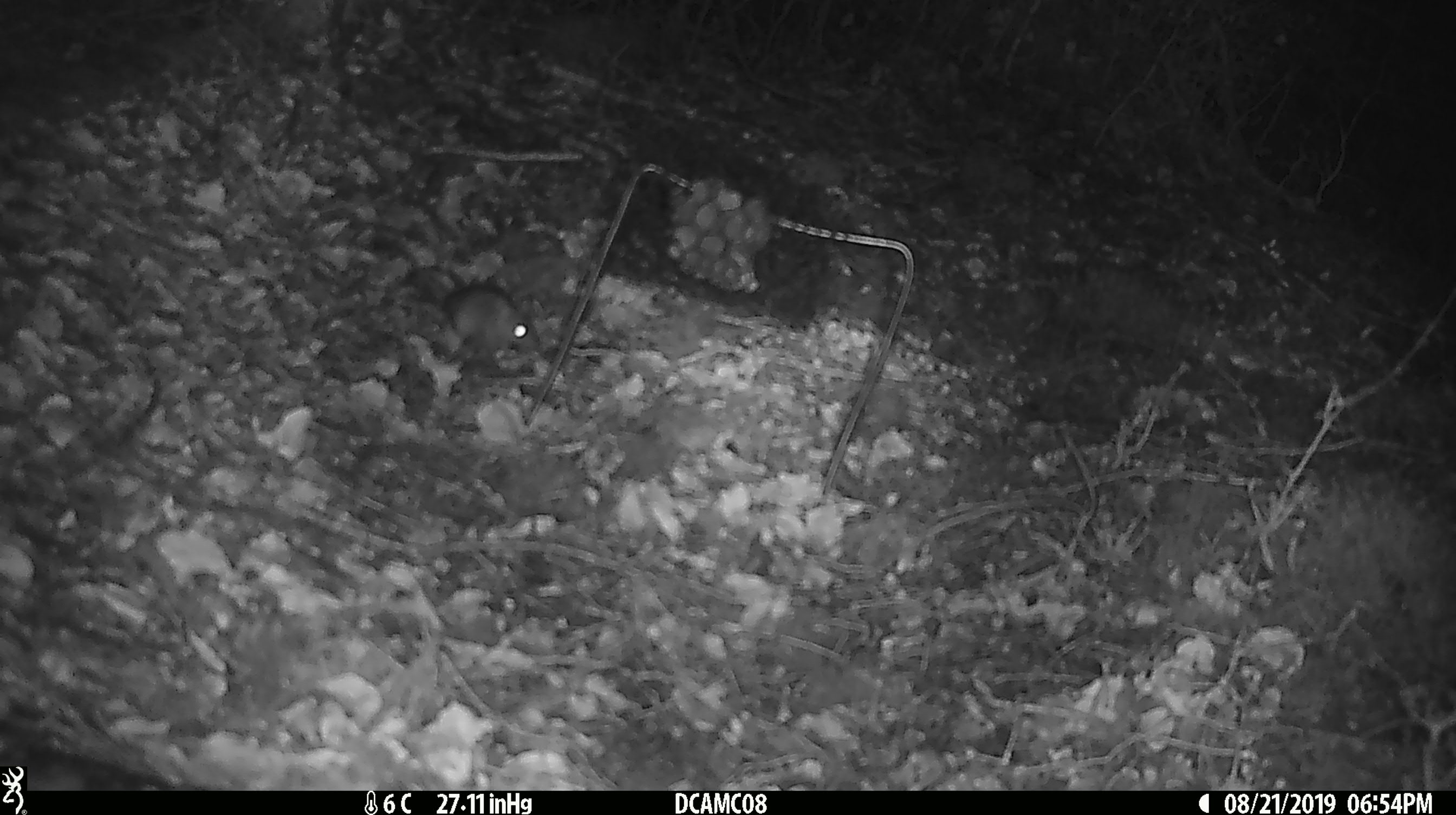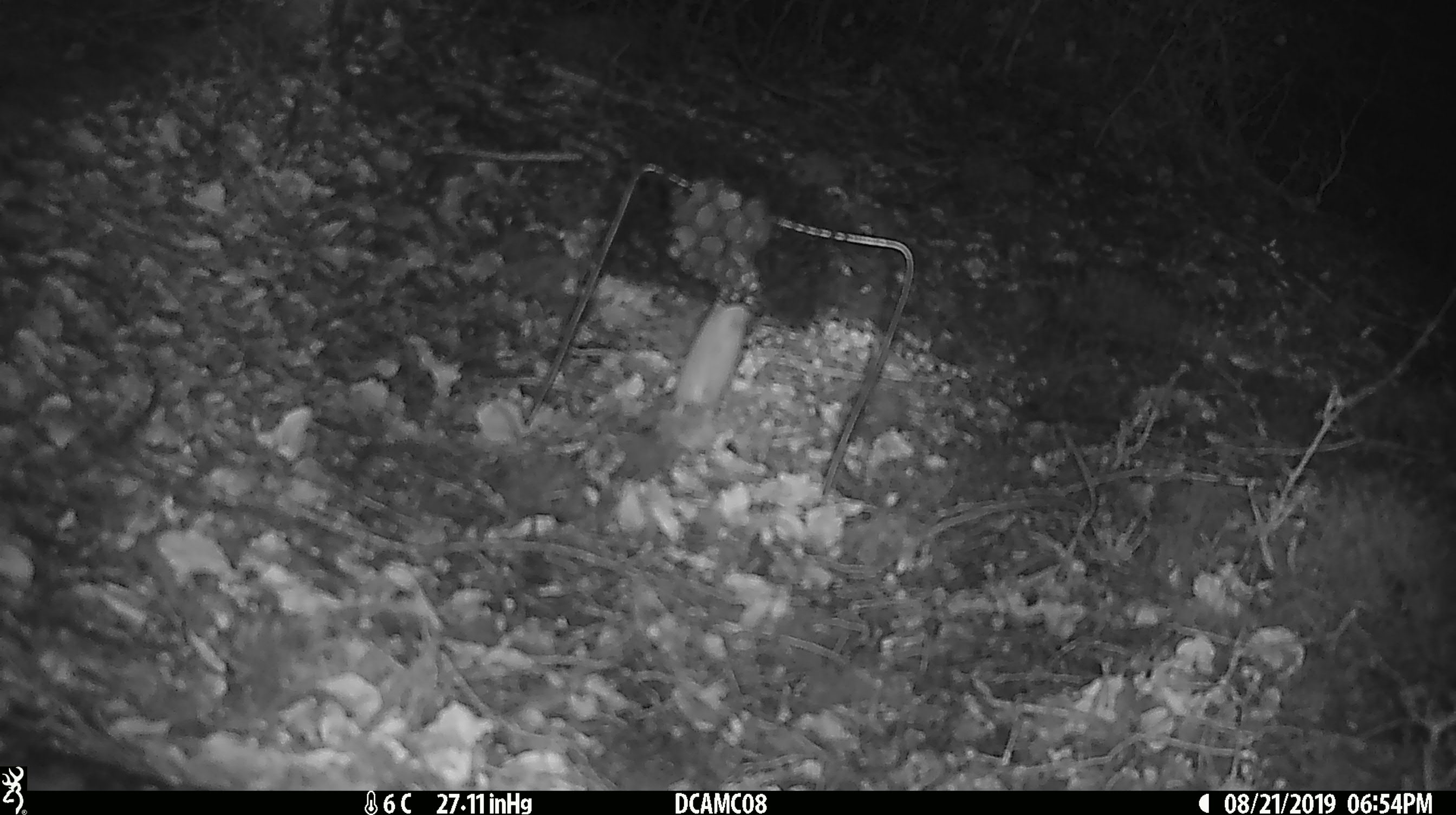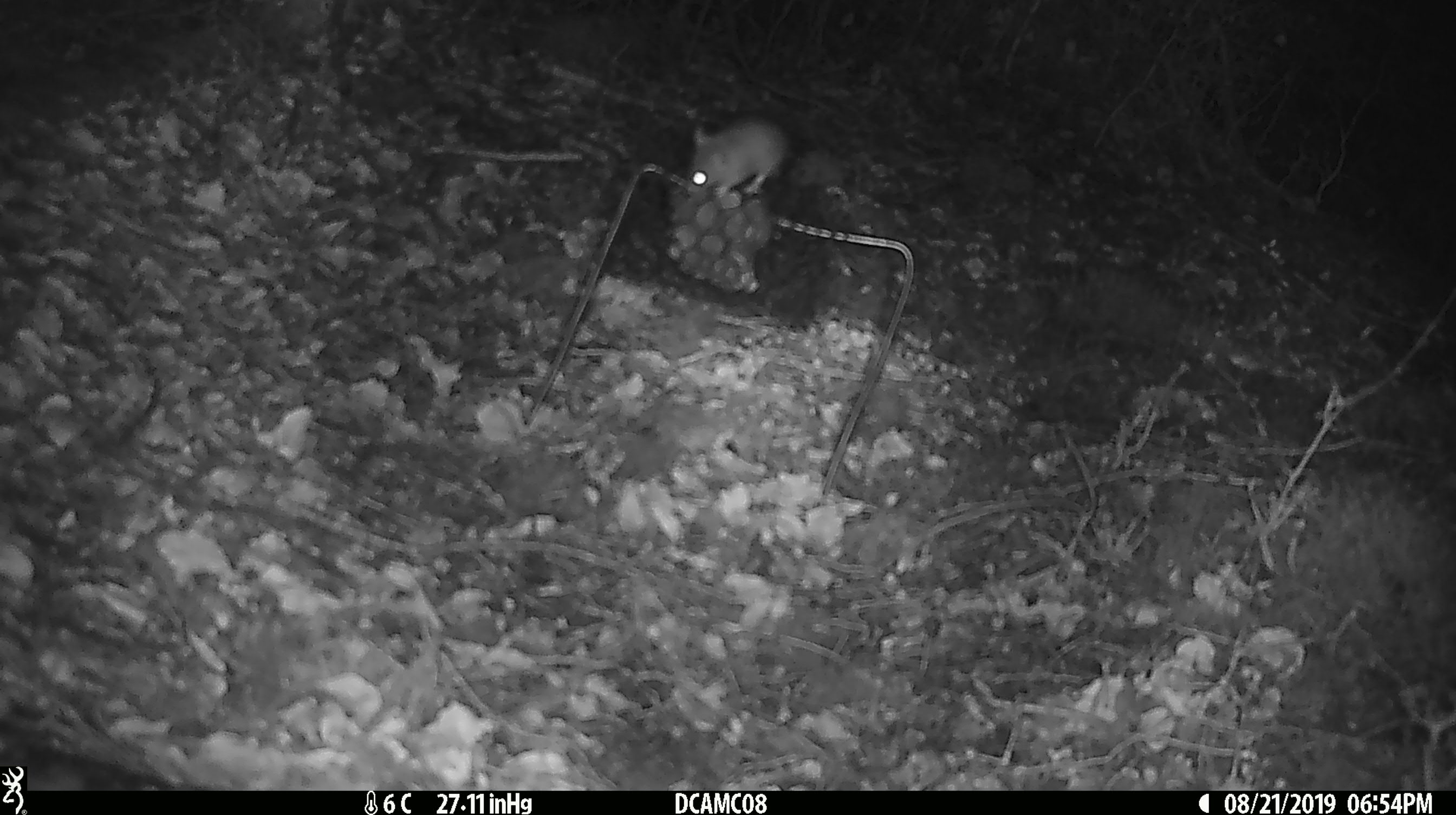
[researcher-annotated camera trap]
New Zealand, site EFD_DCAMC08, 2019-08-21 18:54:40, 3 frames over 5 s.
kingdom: Animalia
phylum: Chordata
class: Mammalia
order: Rodentia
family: Muridae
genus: Mus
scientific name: Mus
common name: mouse